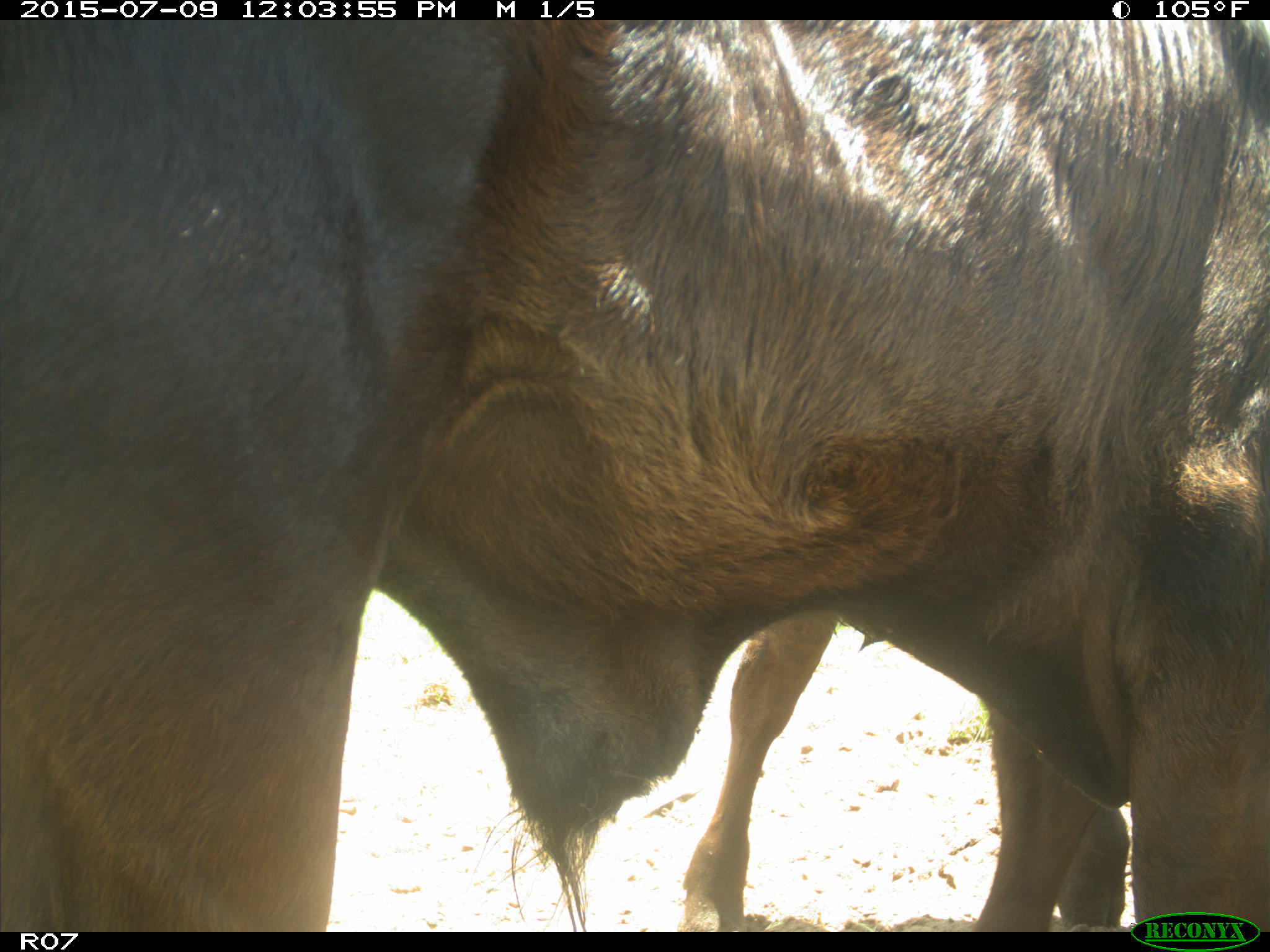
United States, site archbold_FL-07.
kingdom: Animalia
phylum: Chordata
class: Mammalia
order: Artiodactyla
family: Bovidae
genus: Bos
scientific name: Bos taurus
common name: domestic cow